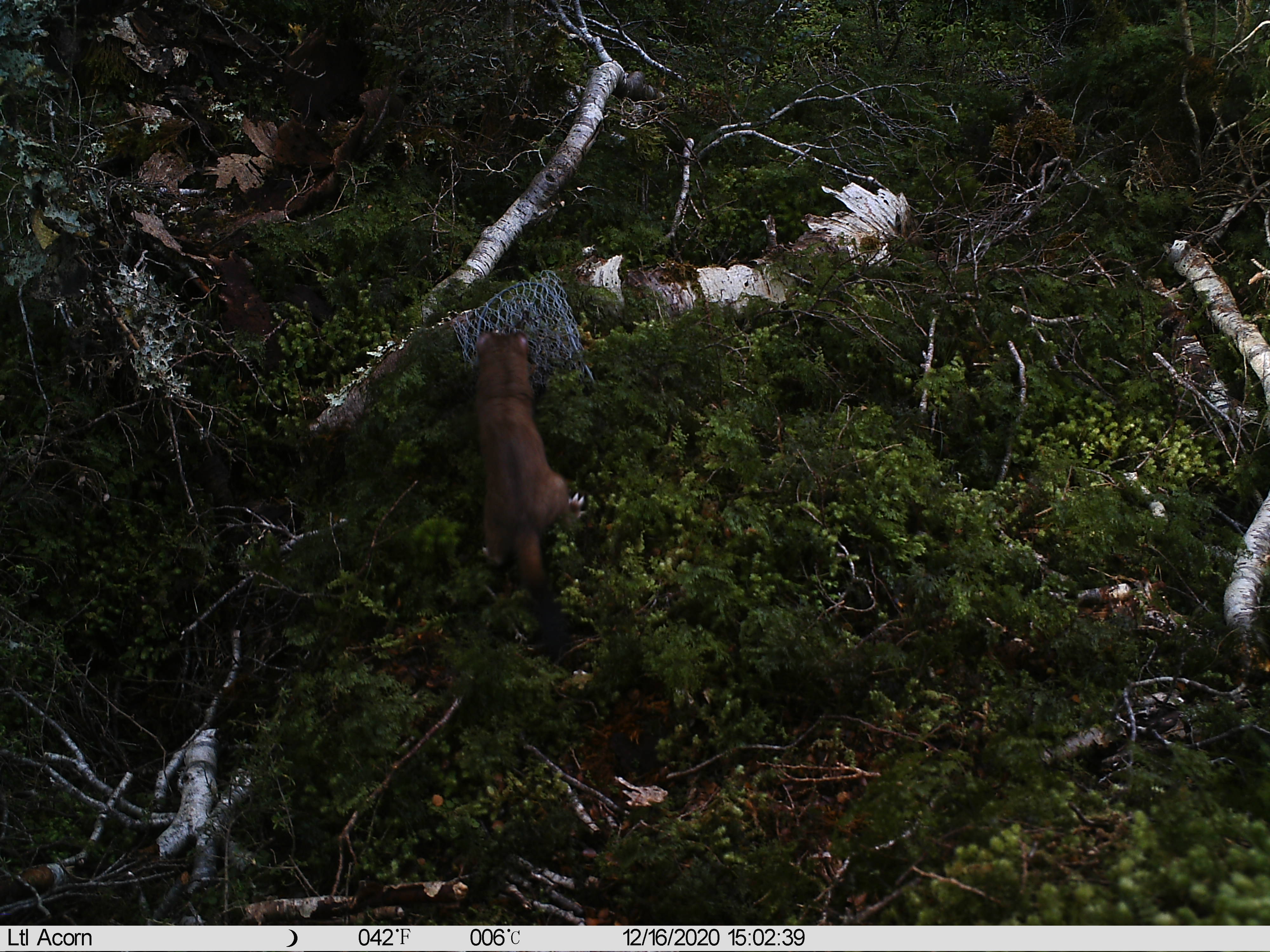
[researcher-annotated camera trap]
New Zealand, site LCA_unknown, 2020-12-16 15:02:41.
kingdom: Animalia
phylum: Chordata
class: Mammalia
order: Carnivora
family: Mustelidae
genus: Mustela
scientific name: Mustela erminea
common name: stoat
Stoat (Mustela erminea).